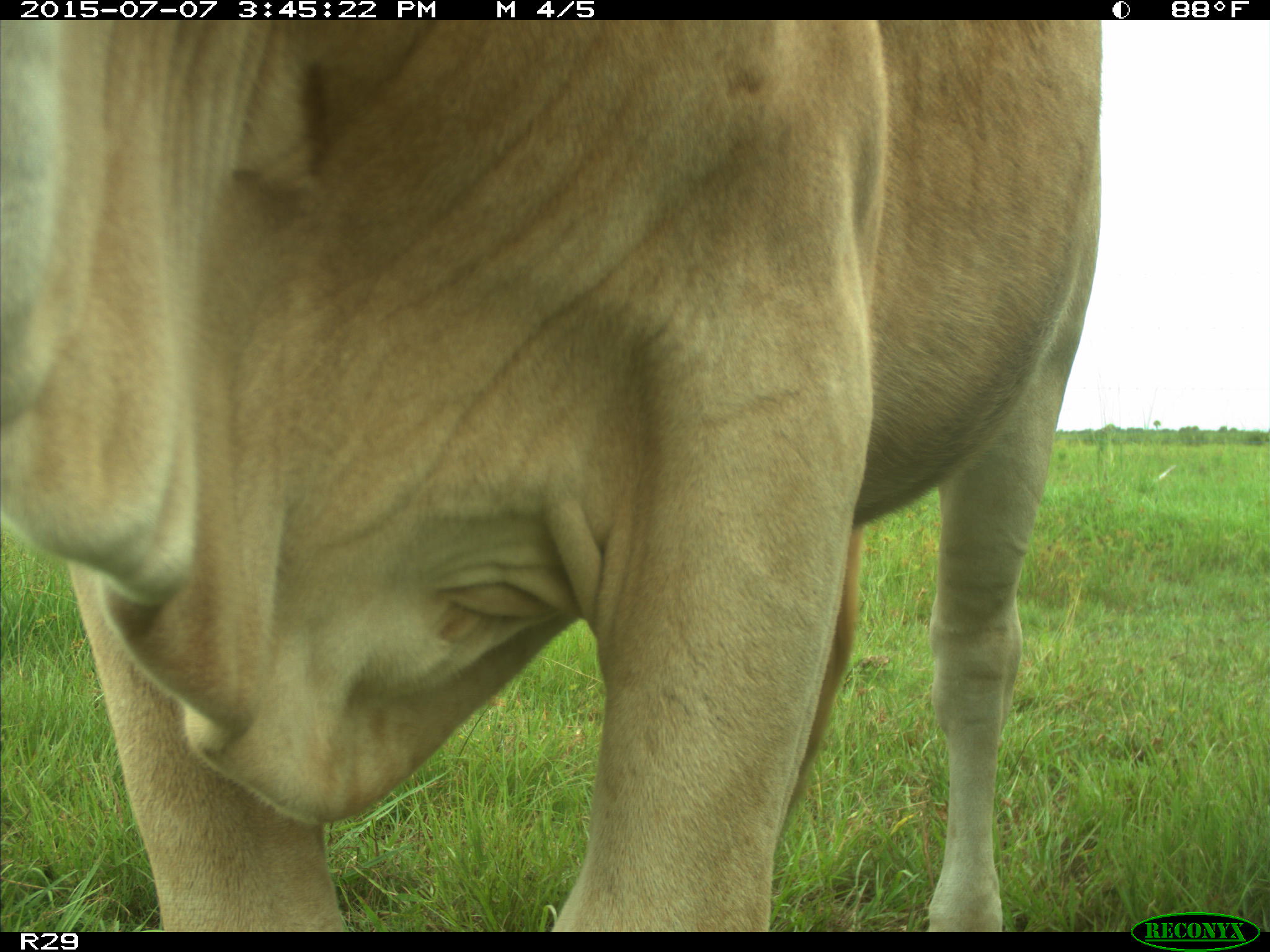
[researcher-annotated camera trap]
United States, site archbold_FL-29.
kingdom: Animalia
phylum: Chordata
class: Mammalia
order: Artiodactyla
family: Bovidae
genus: Bos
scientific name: Bos taurus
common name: domestic cow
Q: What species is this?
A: Bos taurus (domestic cow).